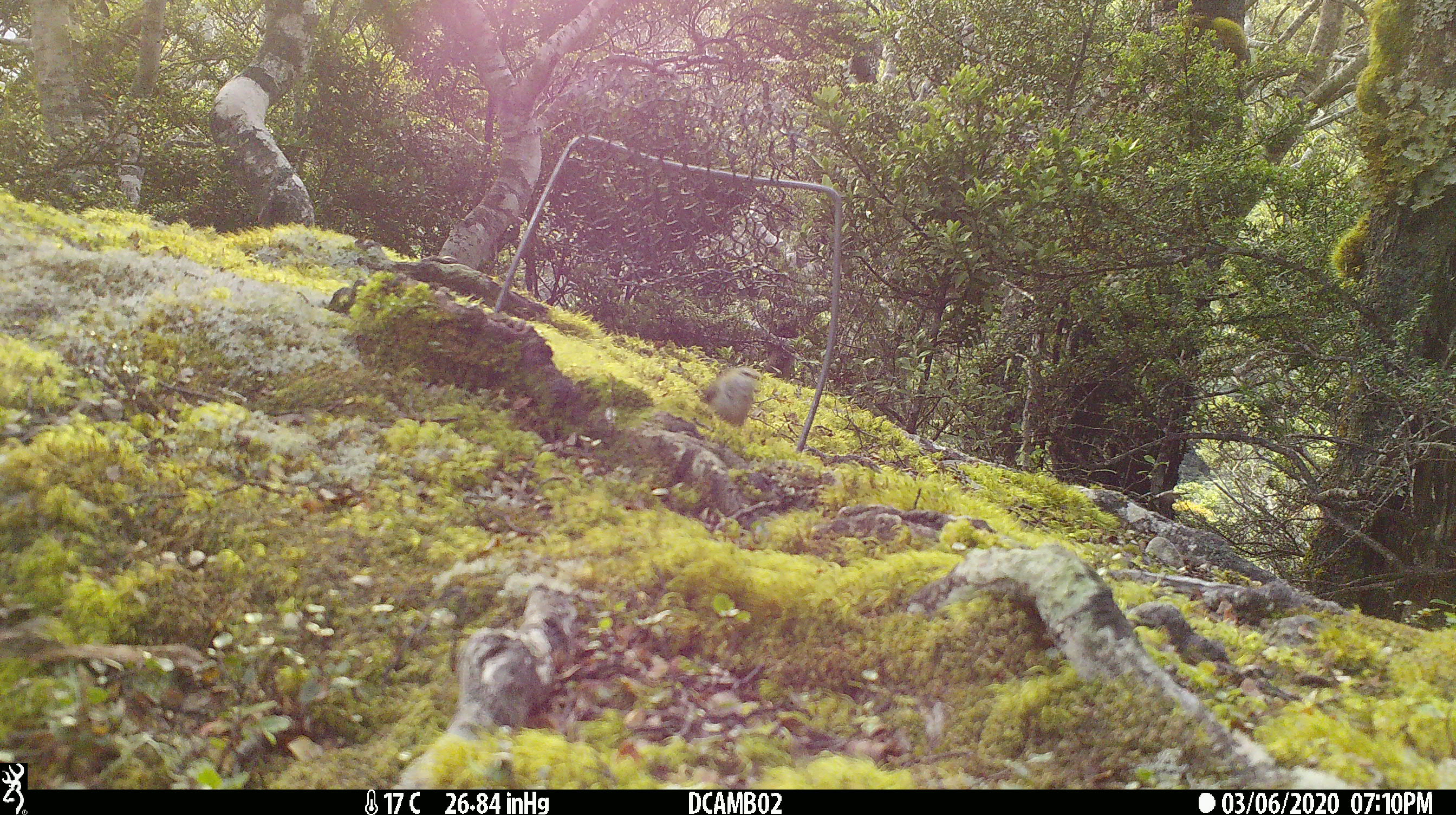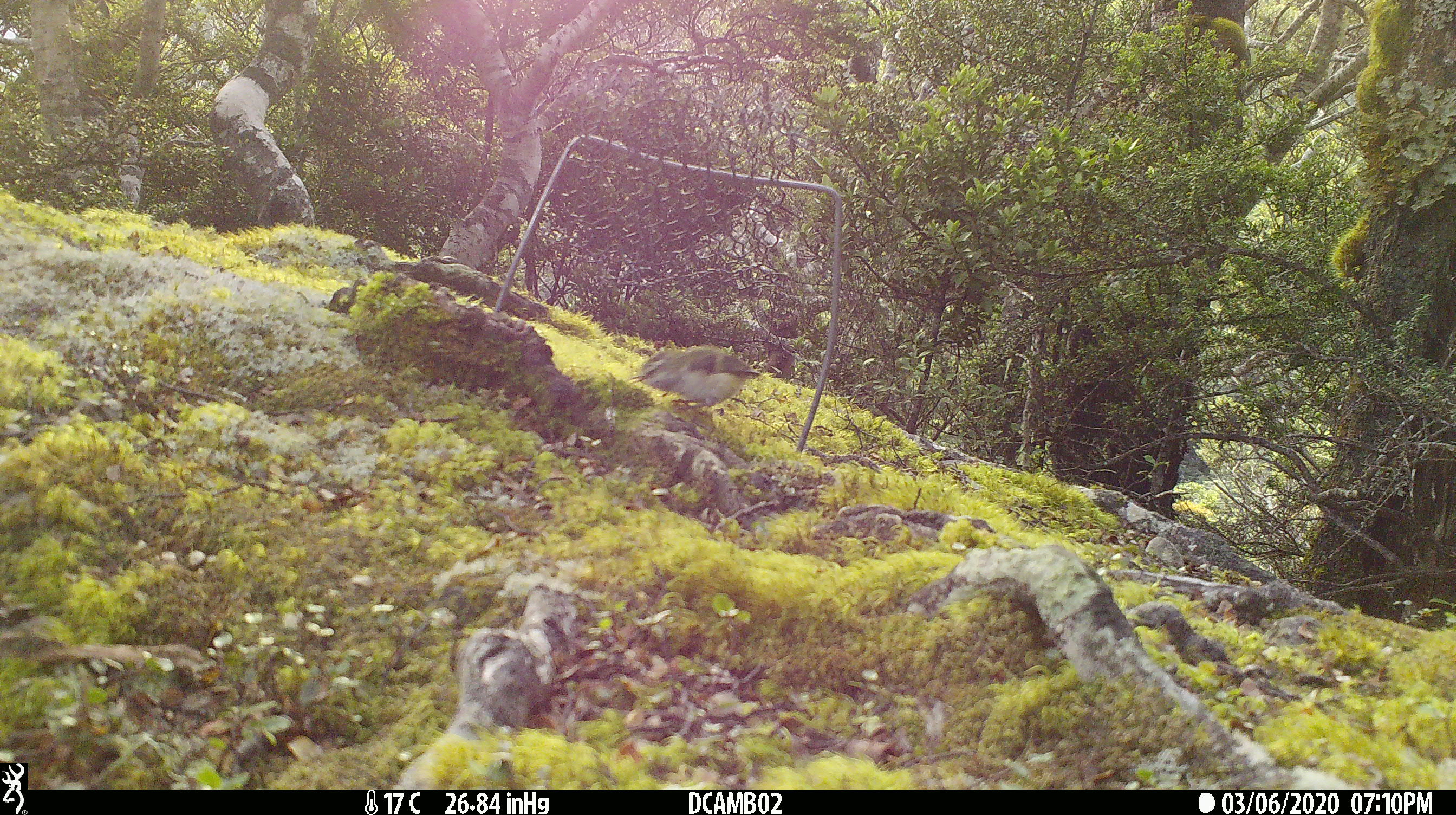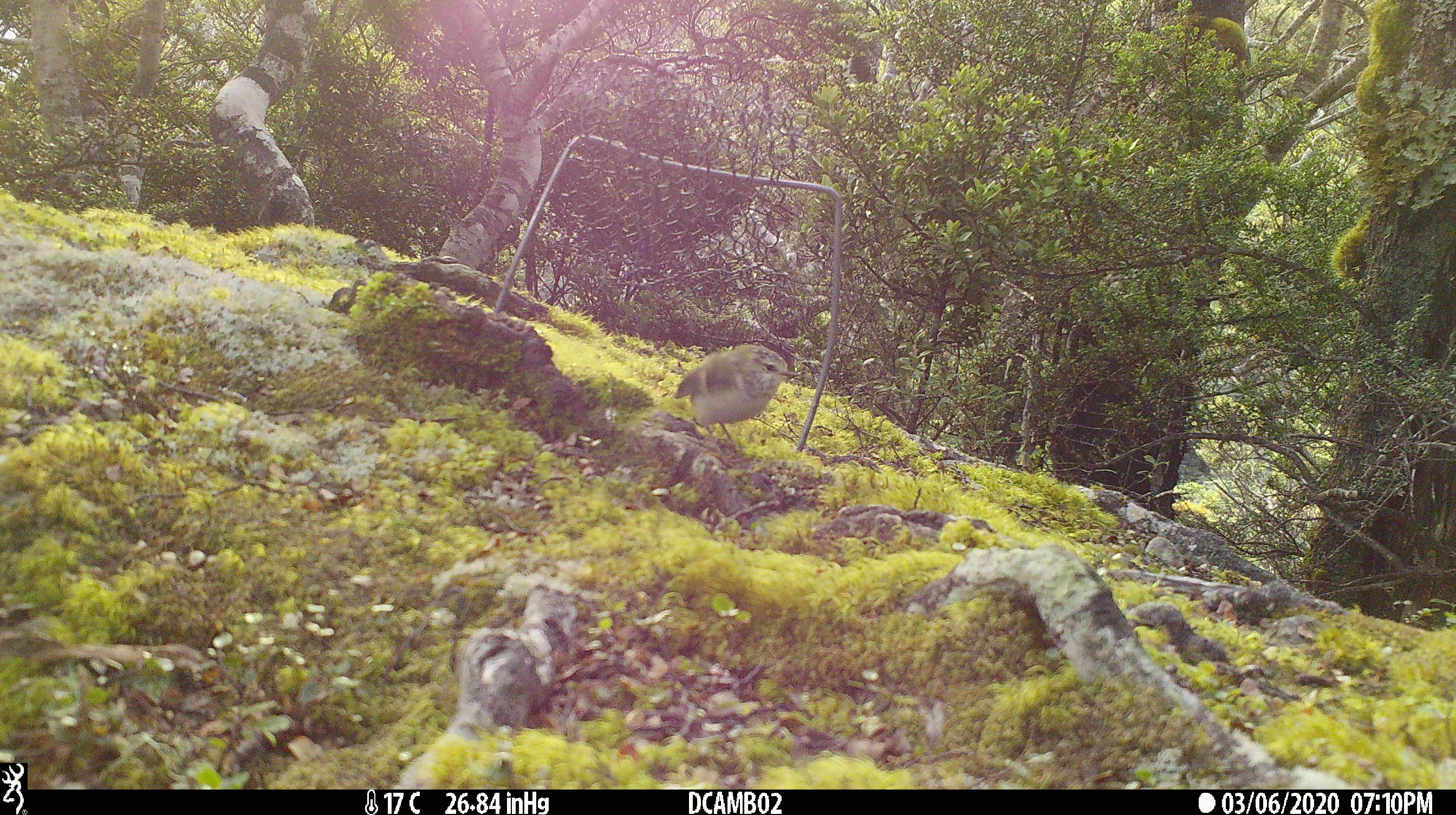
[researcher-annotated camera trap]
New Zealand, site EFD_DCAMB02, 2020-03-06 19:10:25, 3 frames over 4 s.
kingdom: Animalia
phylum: Chordata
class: Aves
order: Passeriformes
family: Acanthisittidae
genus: Acanthisitta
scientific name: Acanthisitta chloris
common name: rifleman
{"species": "rifleman (Acanthisitta chloris)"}